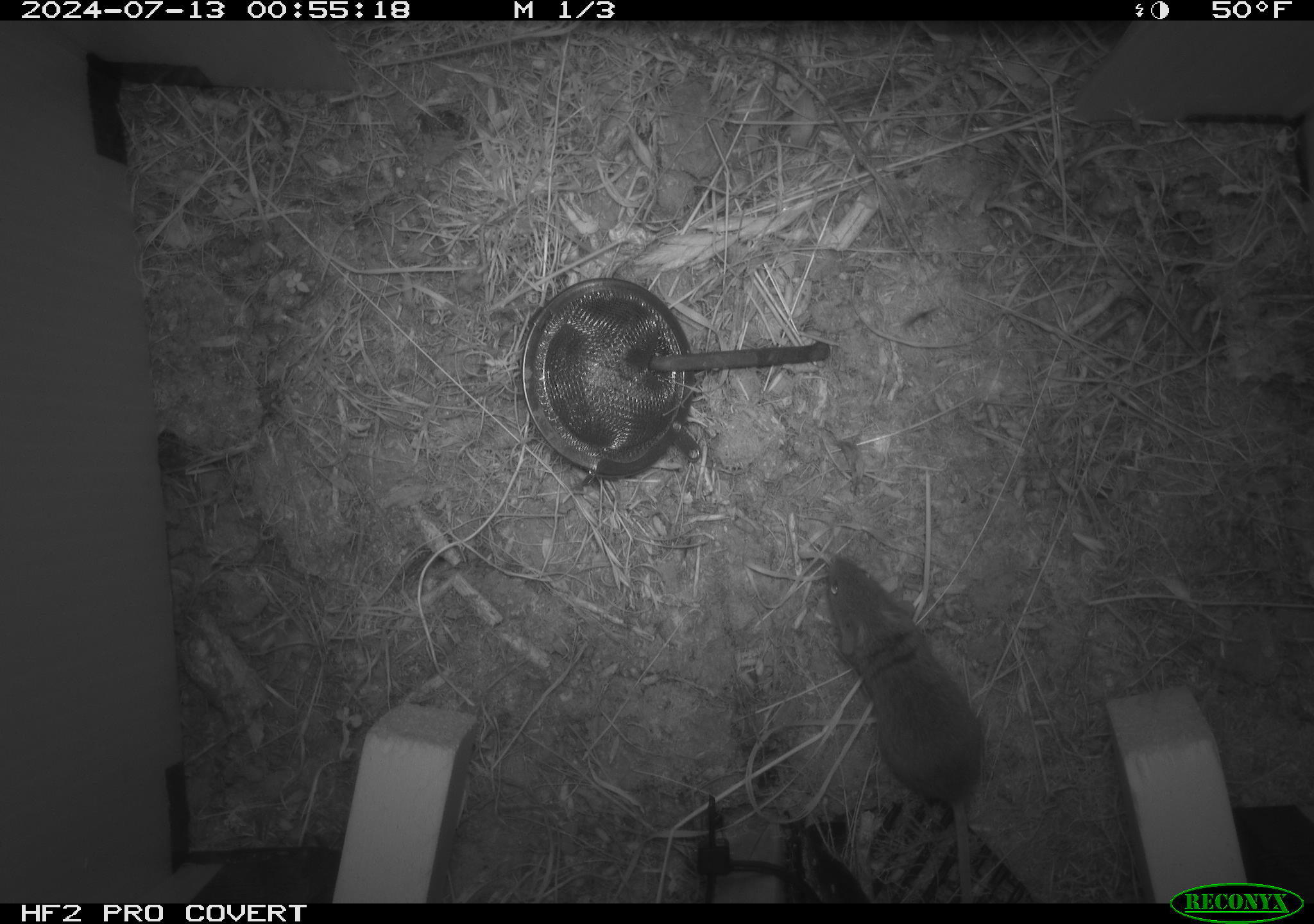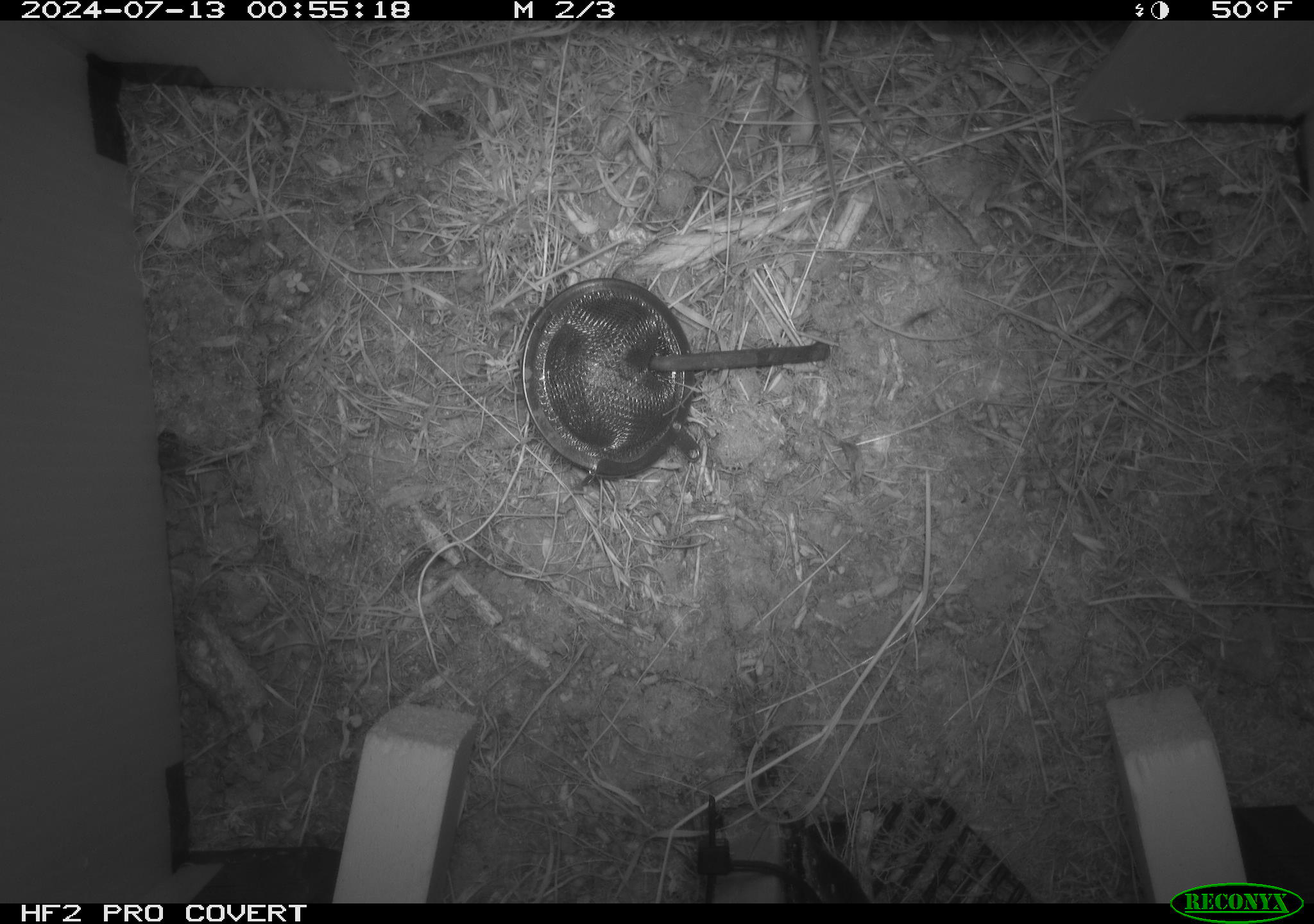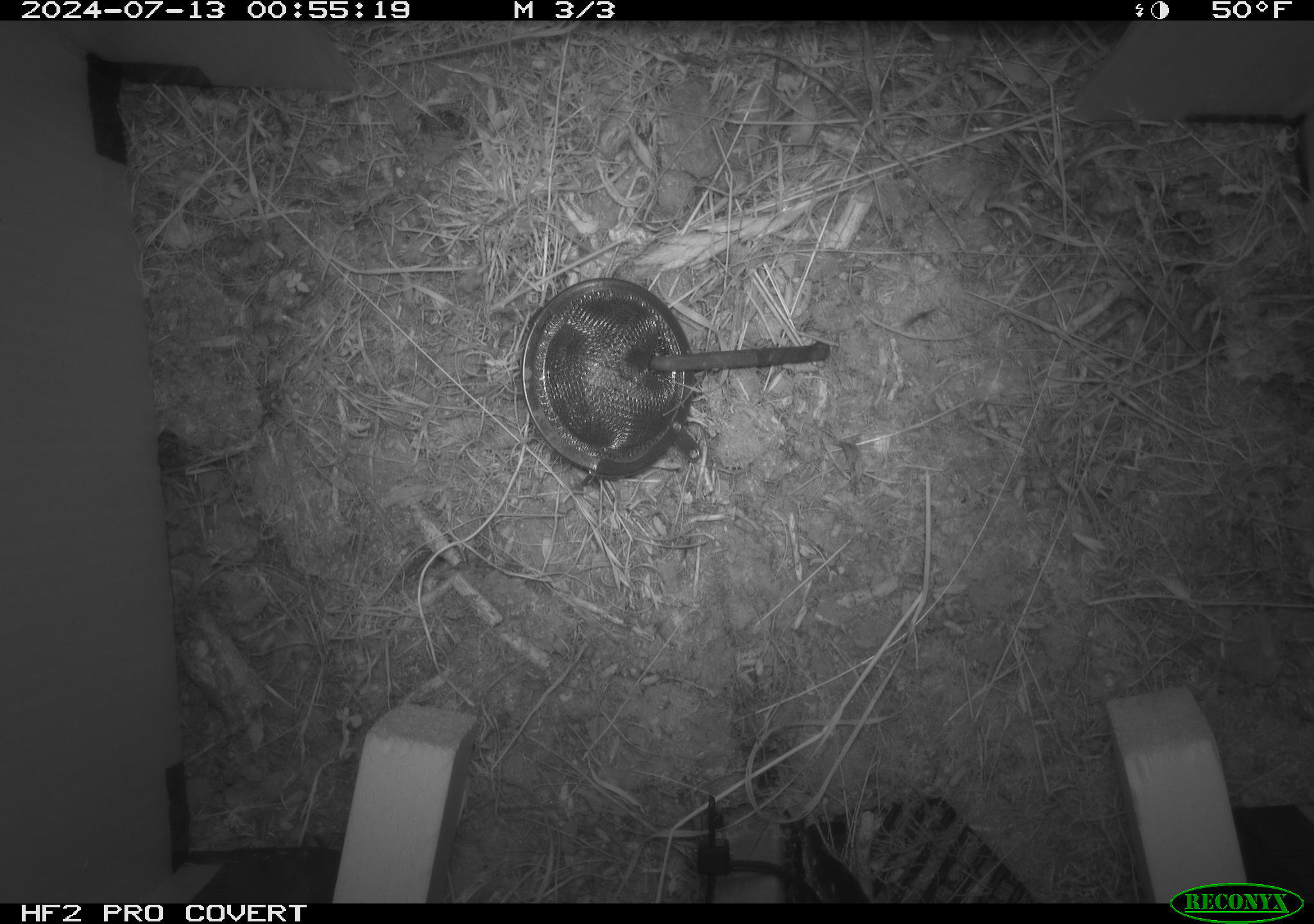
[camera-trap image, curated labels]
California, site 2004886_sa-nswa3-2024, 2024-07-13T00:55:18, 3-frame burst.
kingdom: Animalia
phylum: Chordata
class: Mammalia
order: Rodentia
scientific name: Rodentia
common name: rodent